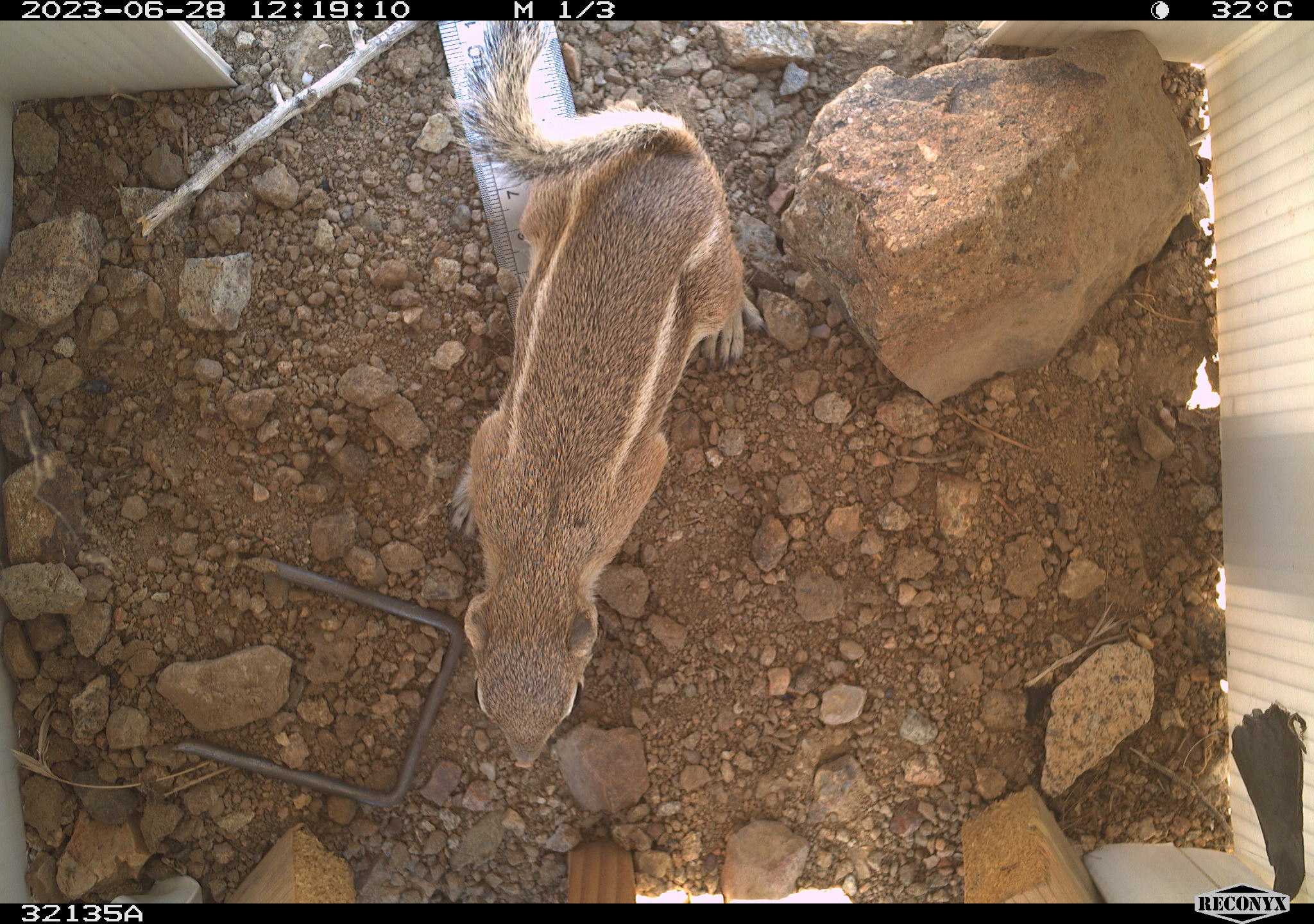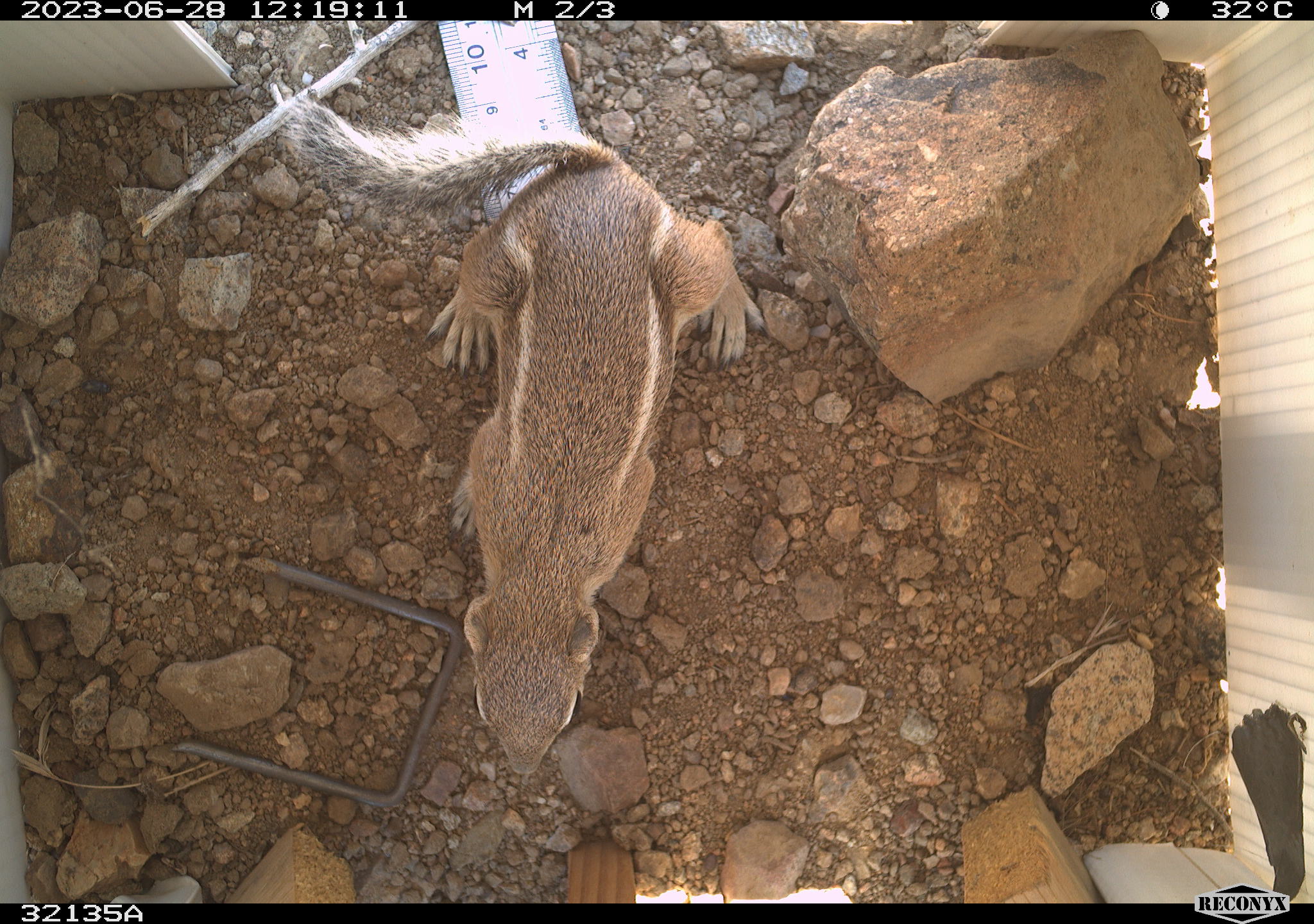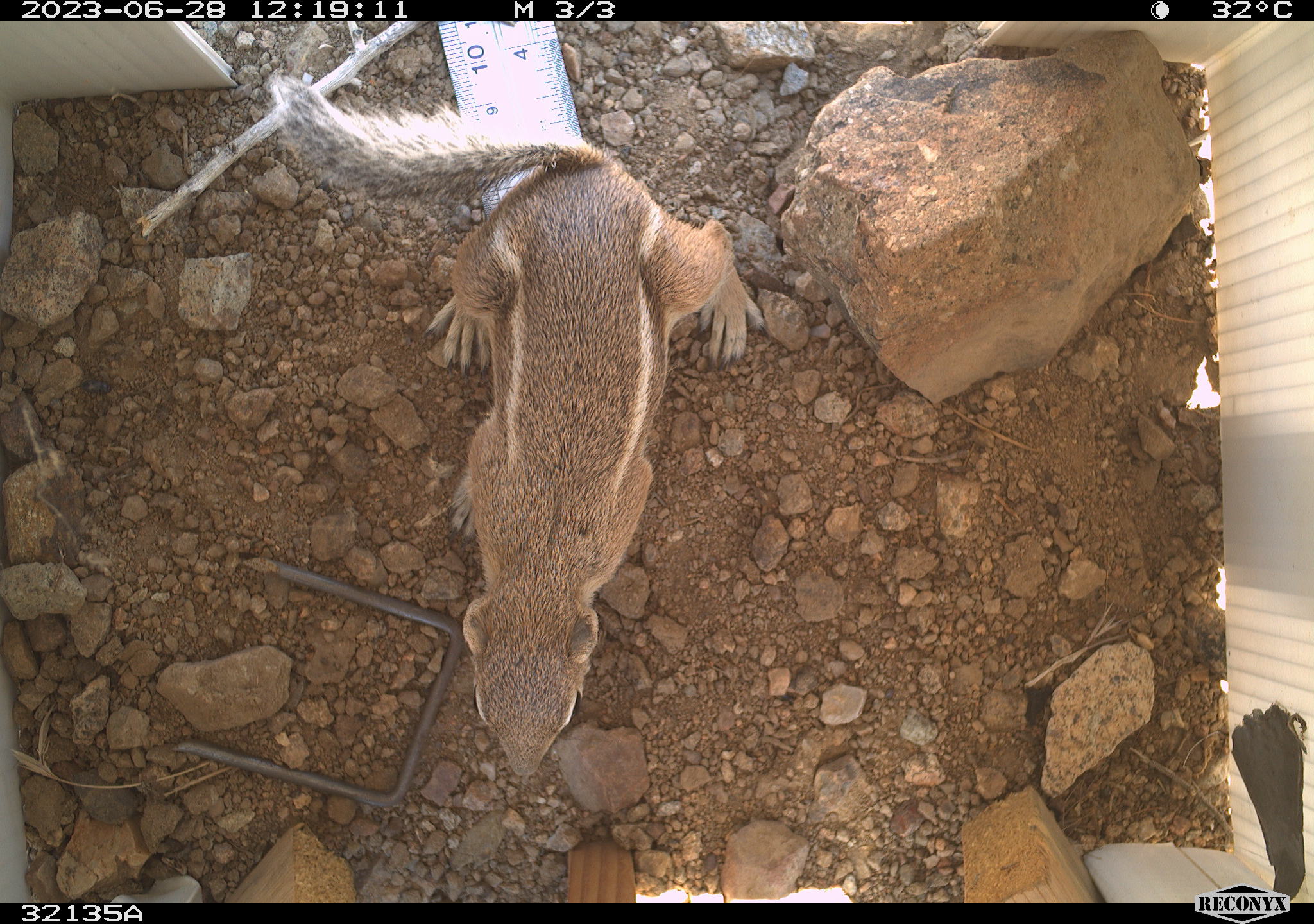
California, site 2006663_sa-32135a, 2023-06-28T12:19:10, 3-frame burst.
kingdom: Animalia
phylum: Chordata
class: Mammalia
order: Rodentia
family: Sciuridae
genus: Ammospermophilus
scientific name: Ammospermophilus leucurus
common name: white-tailed antelope squirrel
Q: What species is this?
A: White-tailed antelope squirrel (Ammospermophilus leucurus).